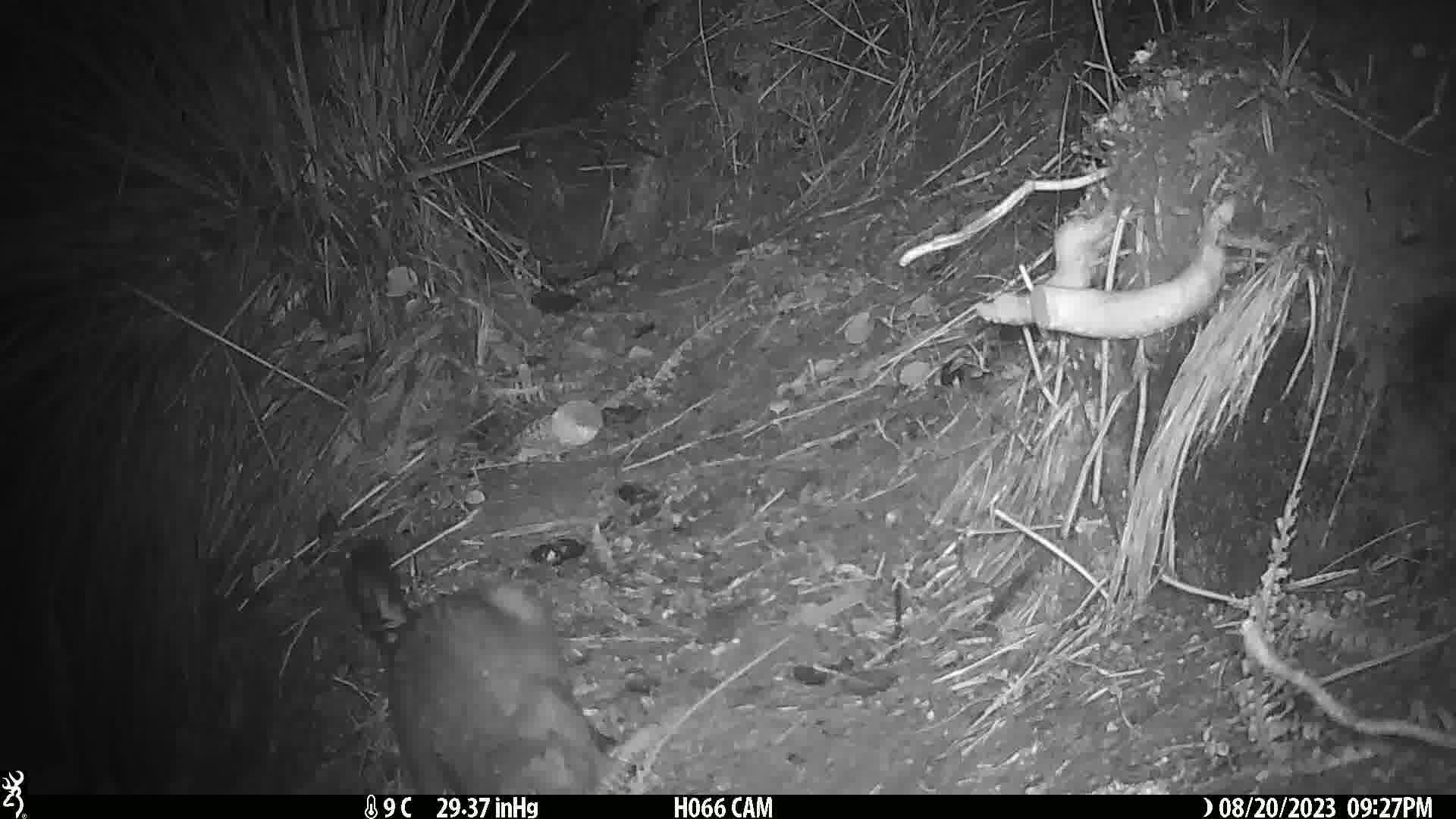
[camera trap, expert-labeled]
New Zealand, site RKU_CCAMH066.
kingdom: Animalia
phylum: Chordata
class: Mammalia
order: Diprotodontia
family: Phalangeridae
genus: Trichosurus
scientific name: Trichosurus vulpecula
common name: common brushtail possum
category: possum